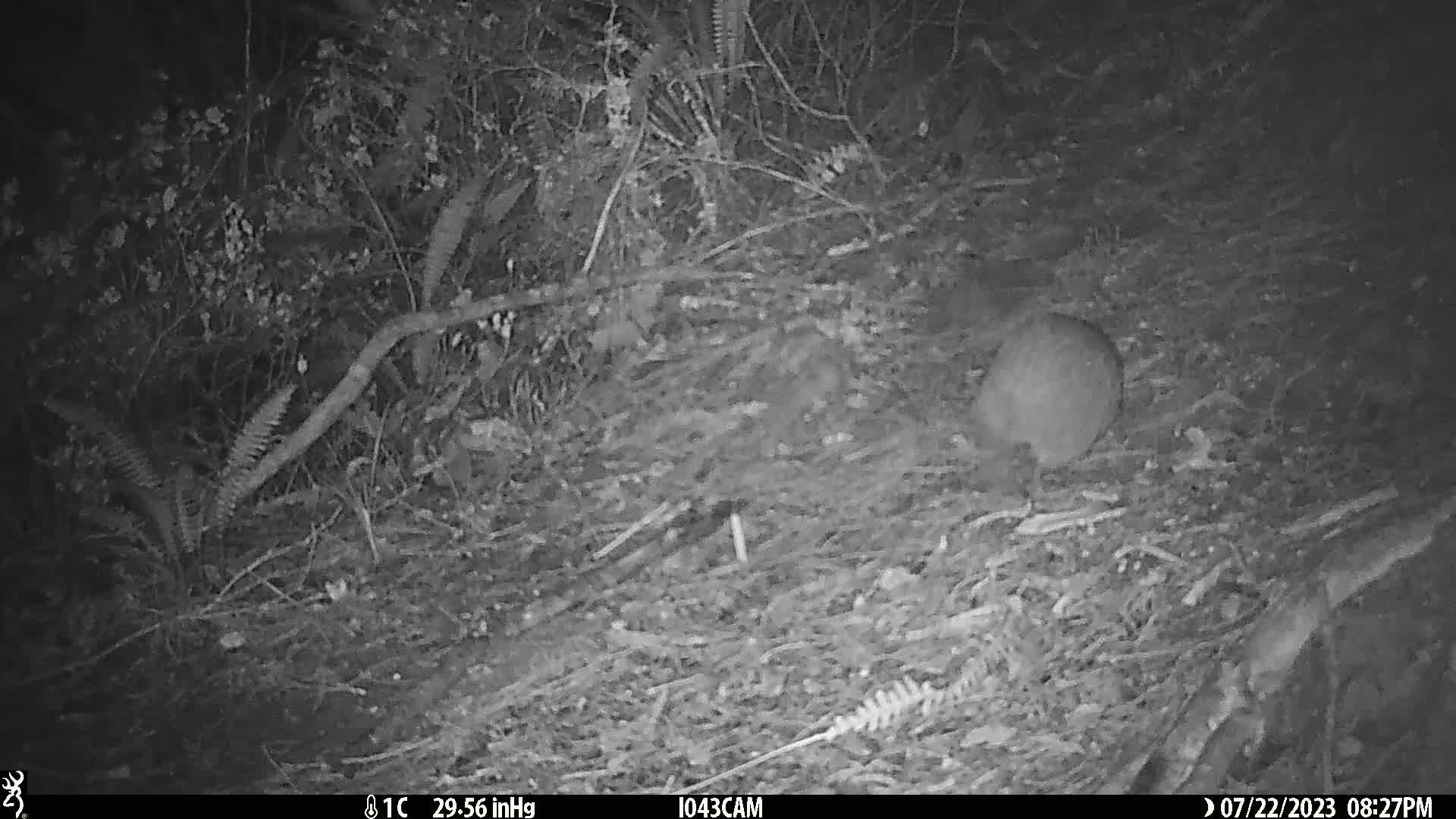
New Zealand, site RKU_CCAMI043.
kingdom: Animalia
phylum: Chordata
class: Aves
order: Apterygiformes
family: Apterygidae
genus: Apteryx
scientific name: Apteryx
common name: kiwi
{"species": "kiwi (Apteryx)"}